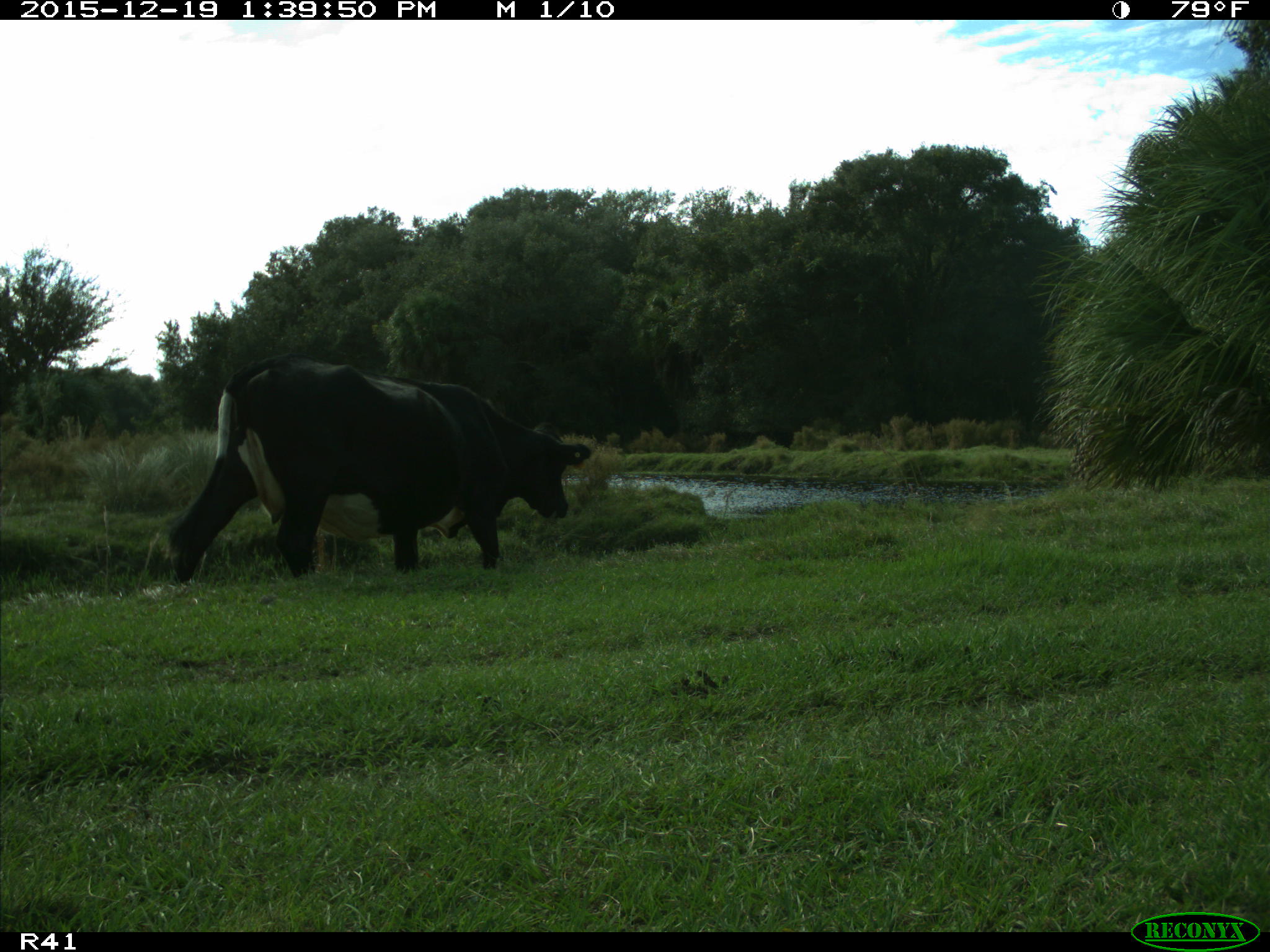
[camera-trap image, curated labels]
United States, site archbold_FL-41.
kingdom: Animalia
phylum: Chordata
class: Mammalia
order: Artiodactyla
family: Bovidae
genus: Bos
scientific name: Bos taurus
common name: domestic cow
Bos taurus (domestic cow).